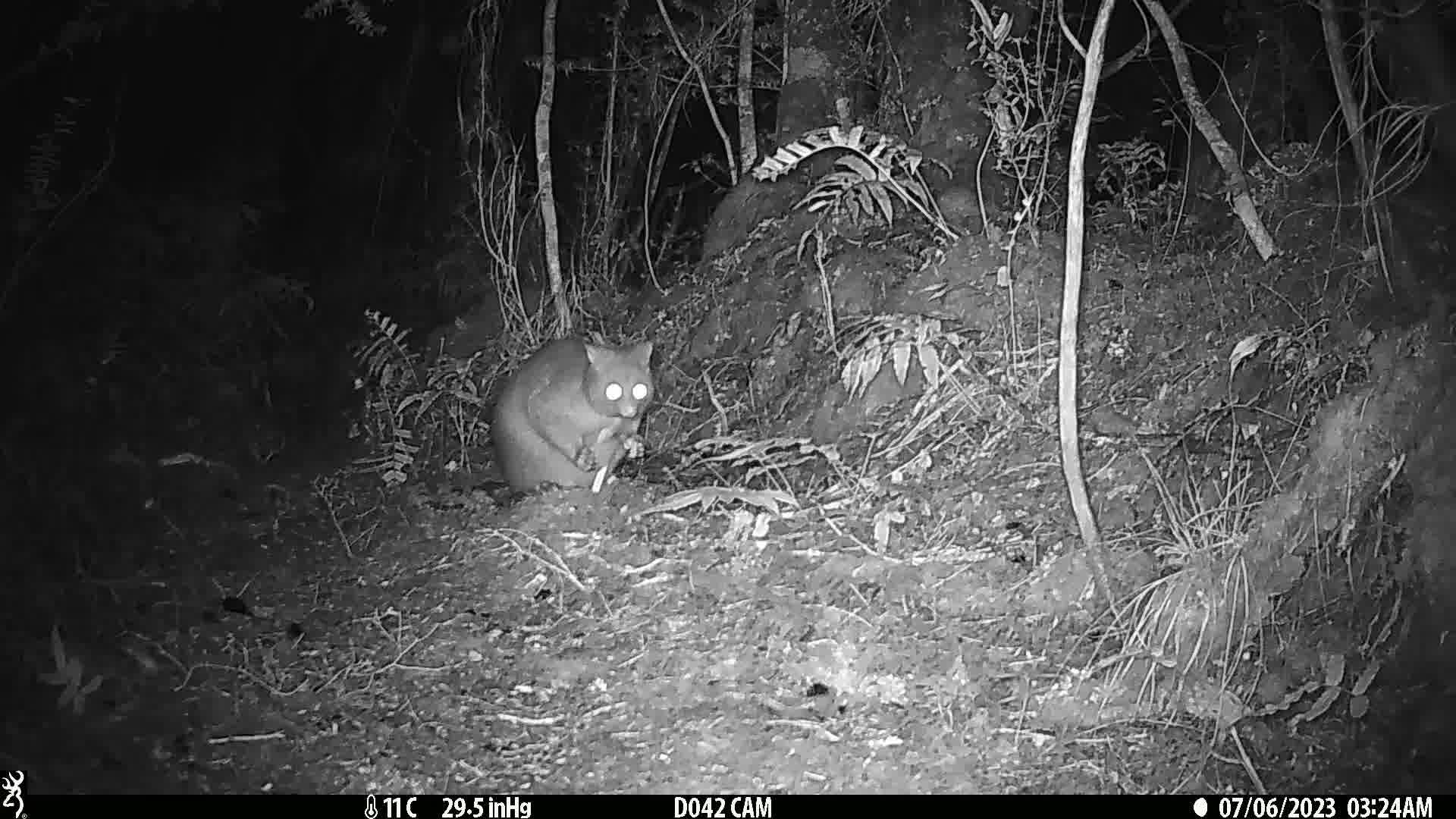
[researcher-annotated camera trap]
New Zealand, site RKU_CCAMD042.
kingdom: Animalia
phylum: Chordata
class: Mammalia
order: Diprotodontia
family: Phalangeridae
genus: Trichosurus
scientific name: Trichosurus vulpecula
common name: common brushtail possum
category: possum